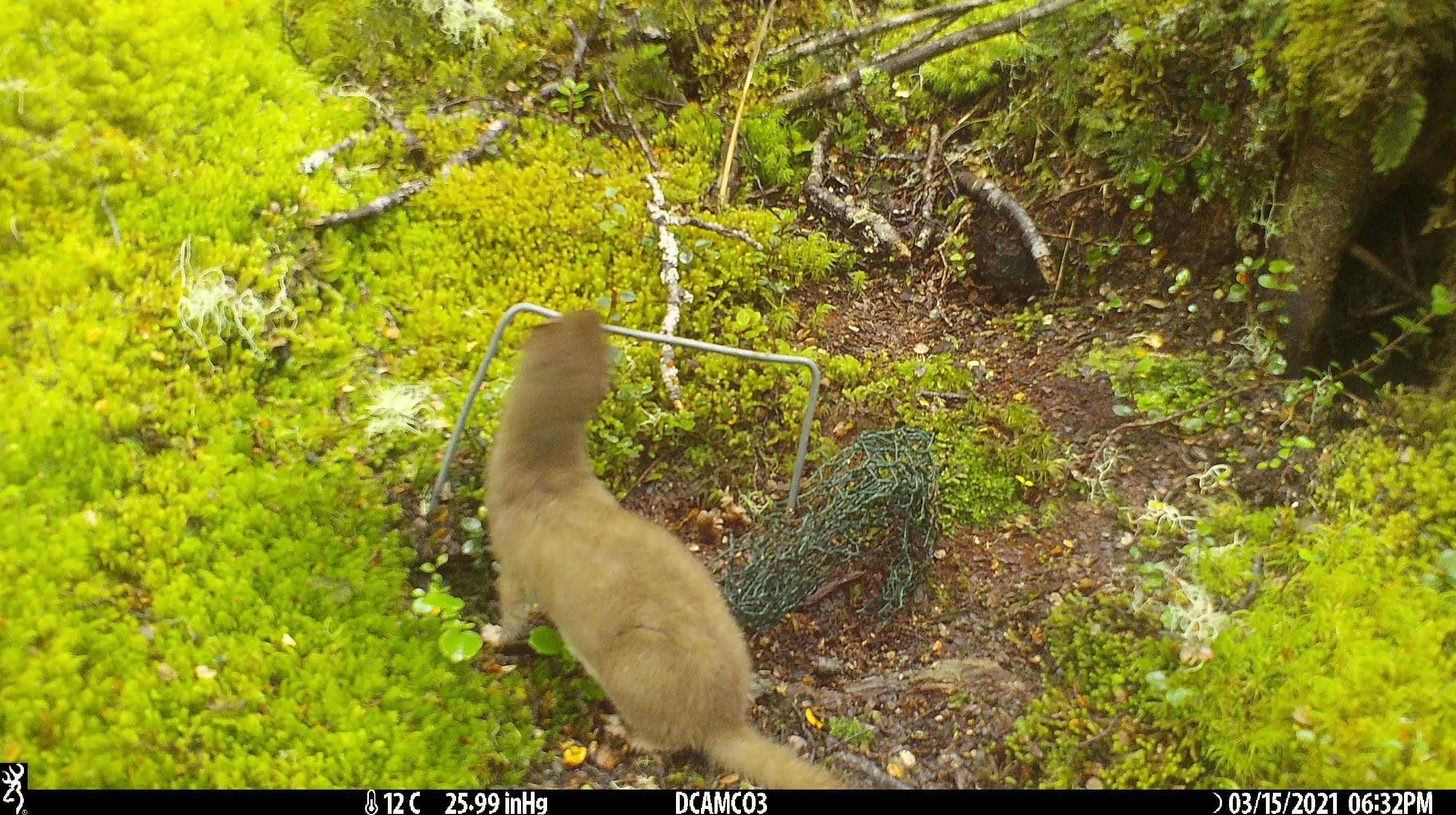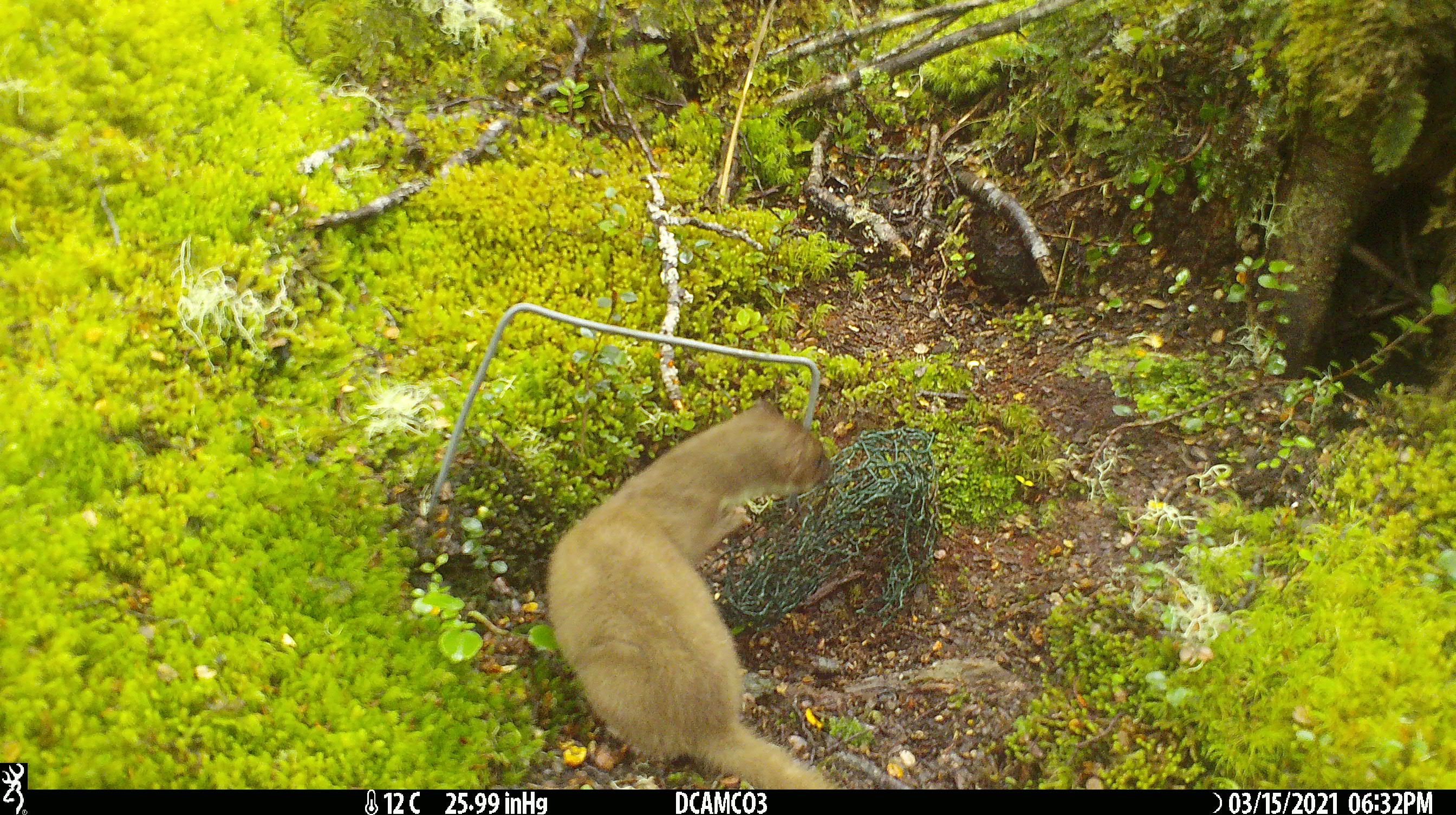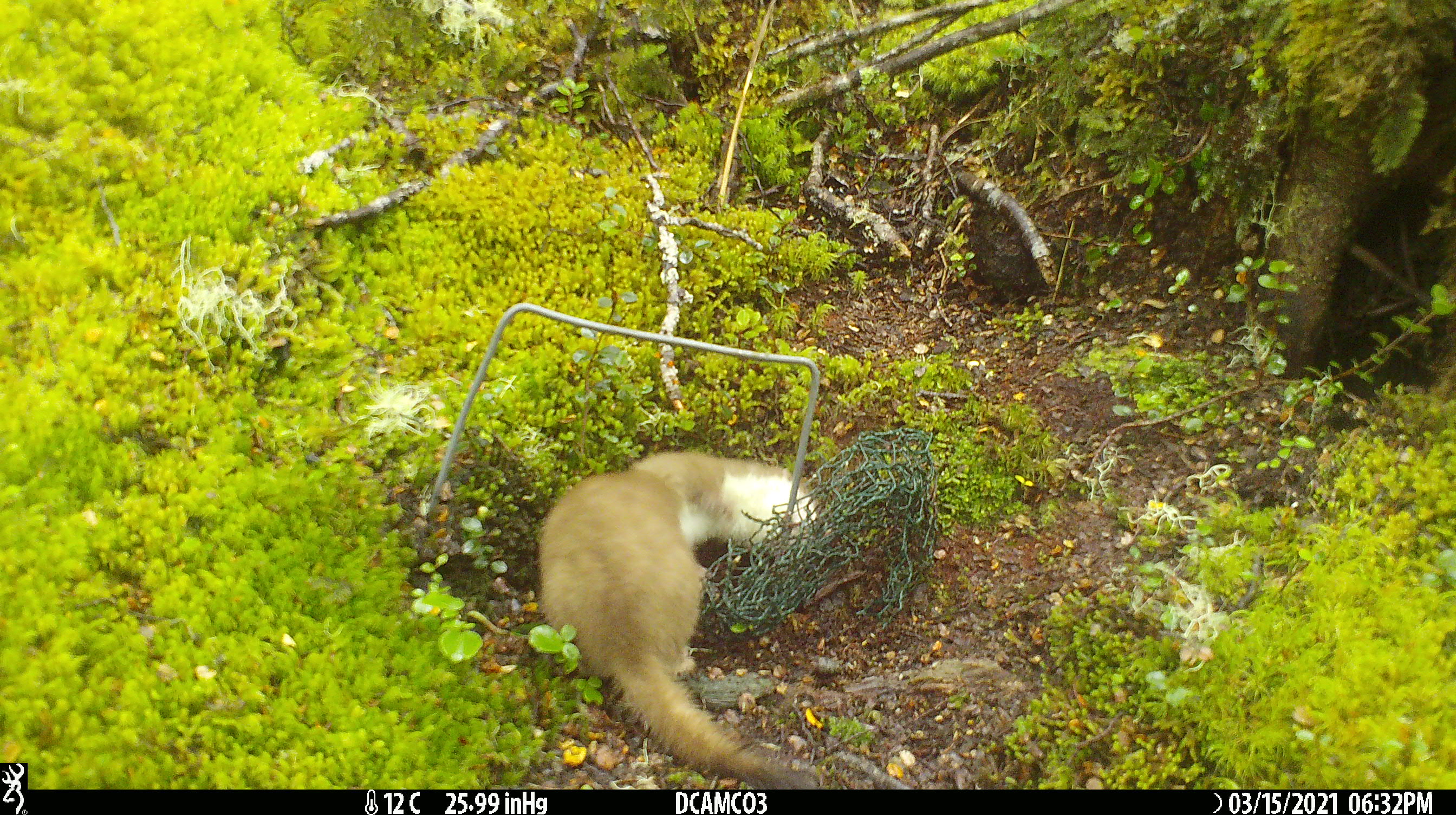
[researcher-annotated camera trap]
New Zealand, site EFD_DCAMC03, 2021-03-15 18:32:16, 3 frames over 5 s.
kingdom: Animalia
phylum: Chordata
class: Mammalia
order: Carnivora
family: Mustelidae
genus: Mustela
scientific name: Mustela erminea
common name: stoat